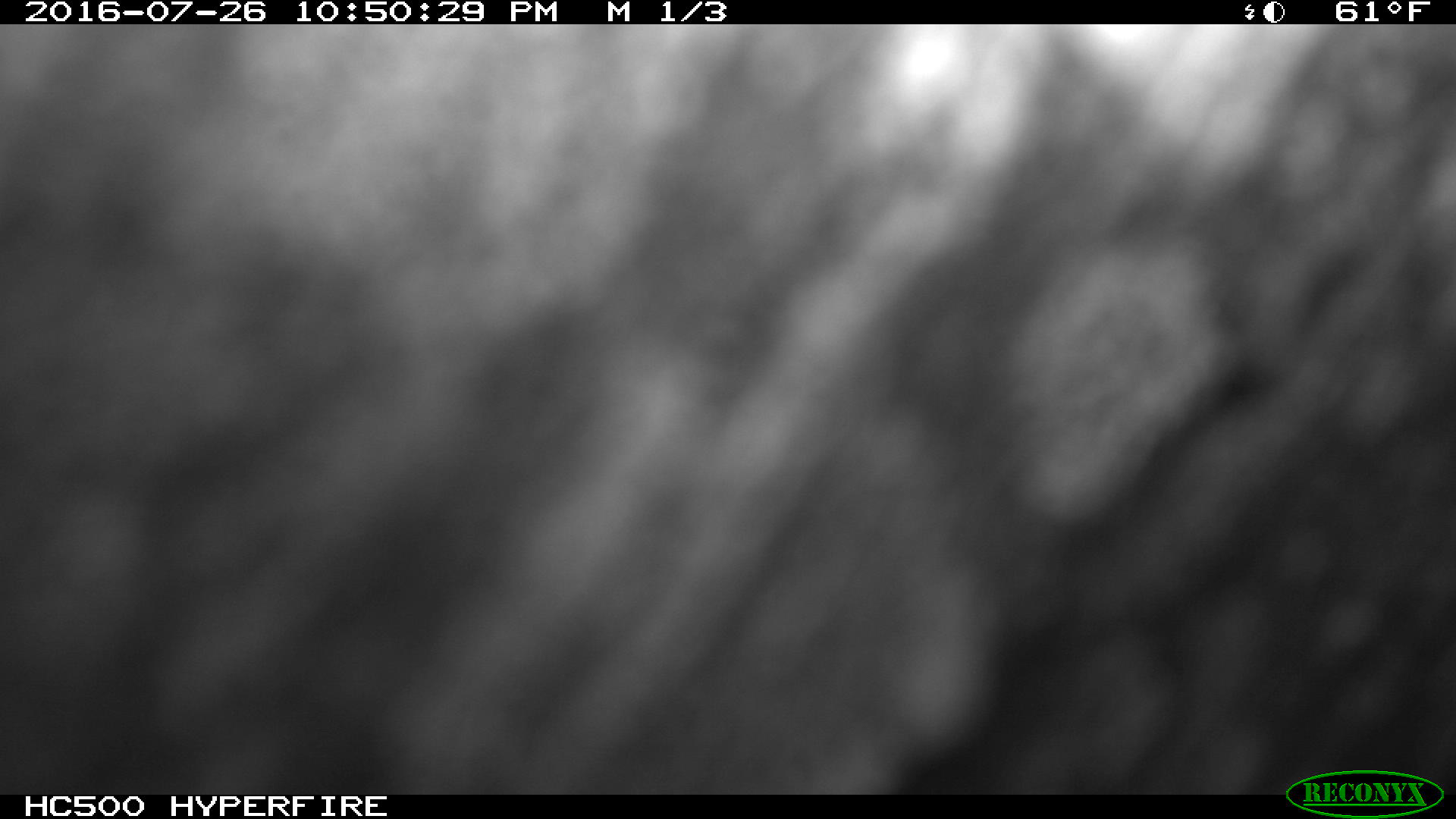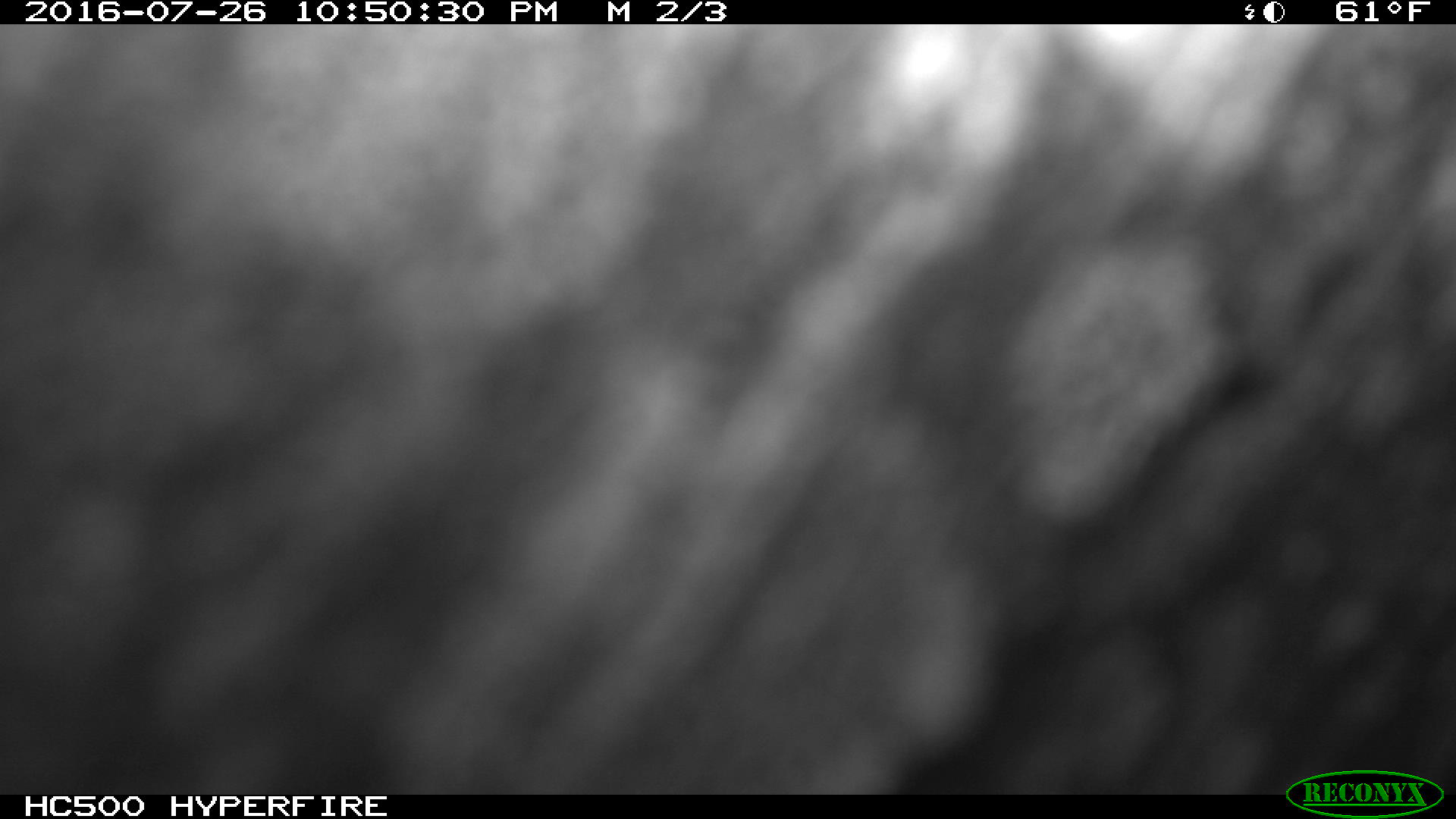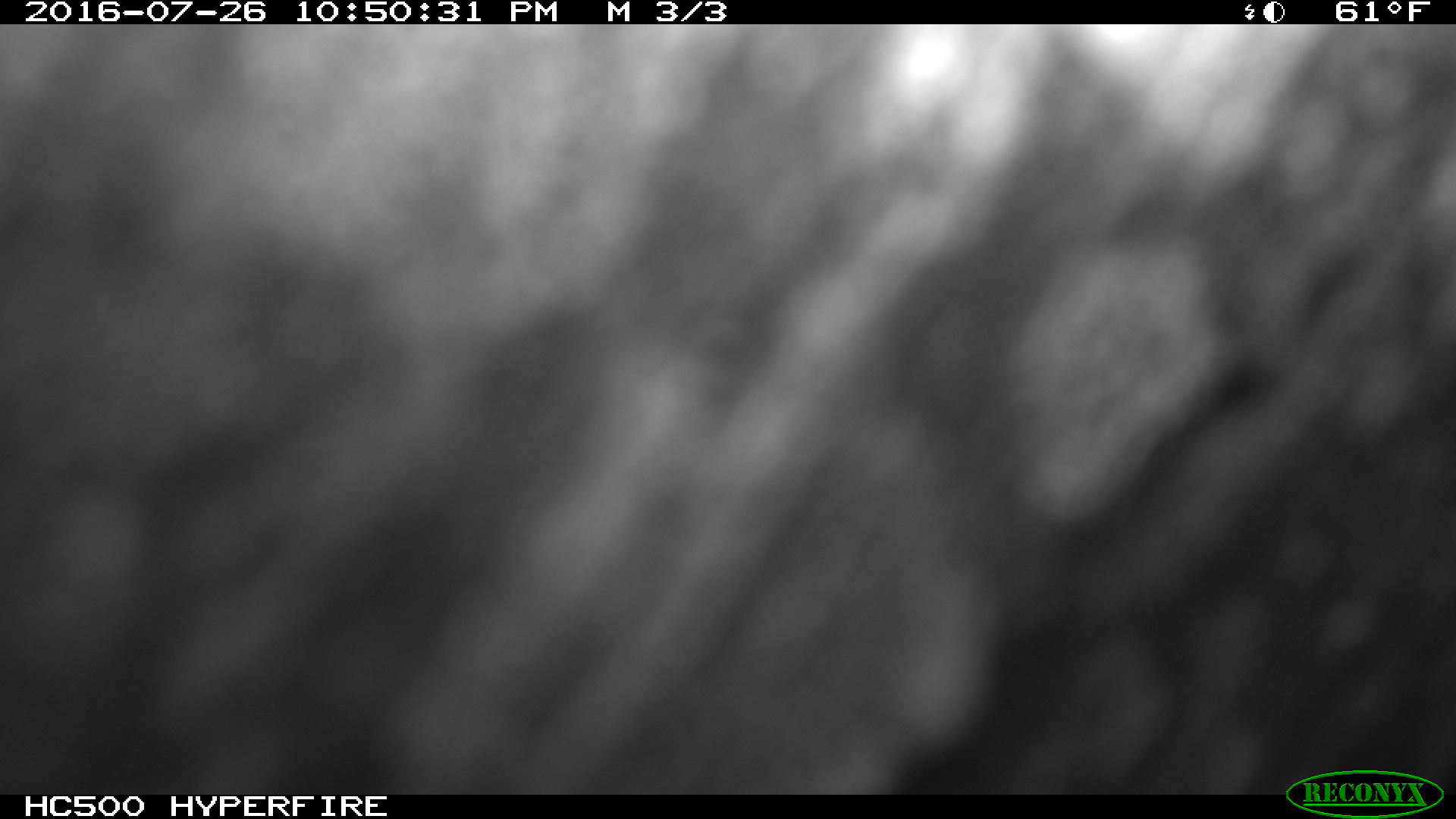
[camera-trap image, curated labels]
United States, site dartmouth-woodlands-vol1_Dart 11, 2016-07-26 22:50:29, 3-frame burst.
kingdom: Animalia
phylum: Chordata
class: Mammalia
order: Artiodactyla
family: Cervidae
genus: Alces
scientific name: Alces alces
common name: moose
Moose (Alces alces).